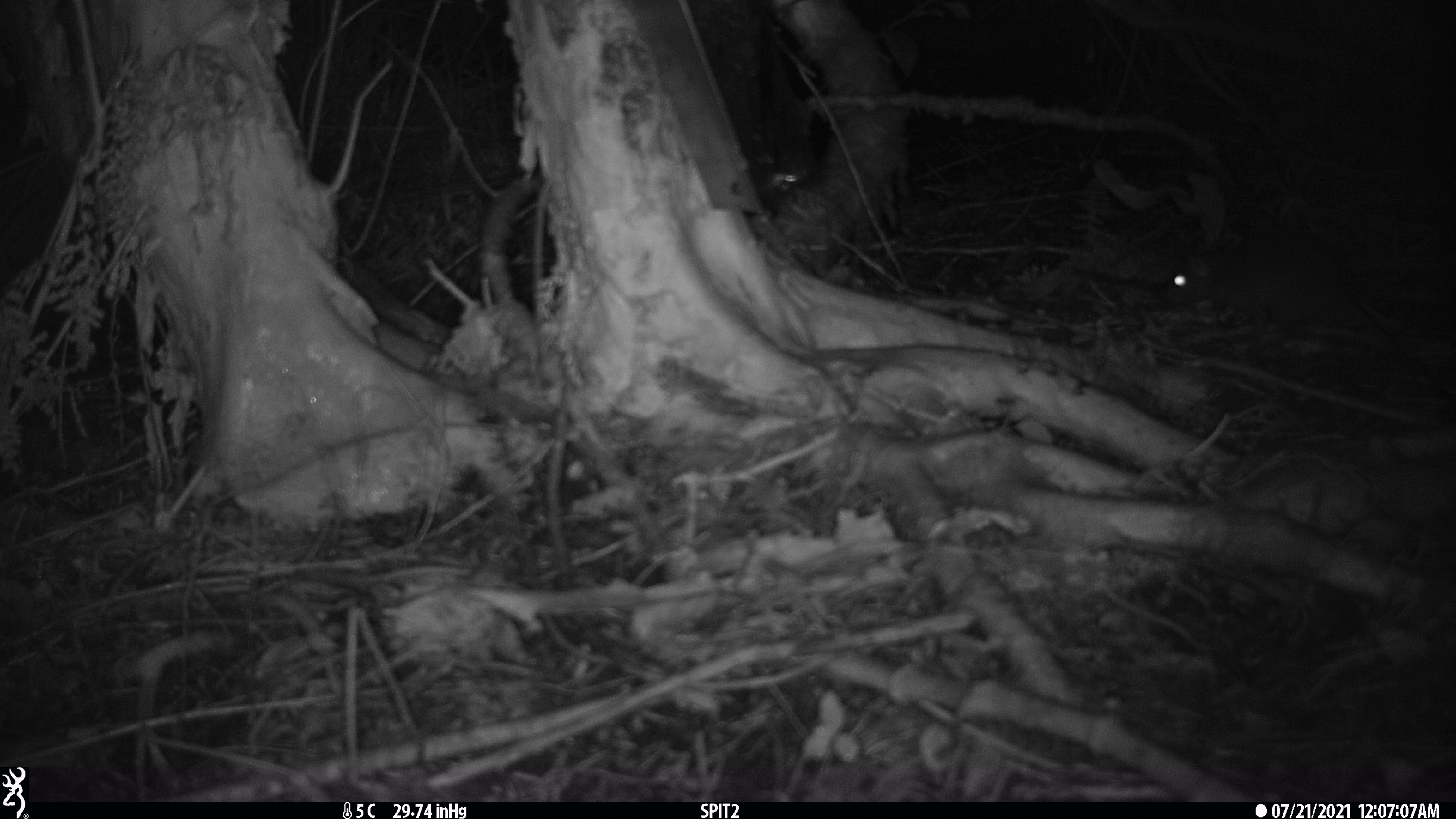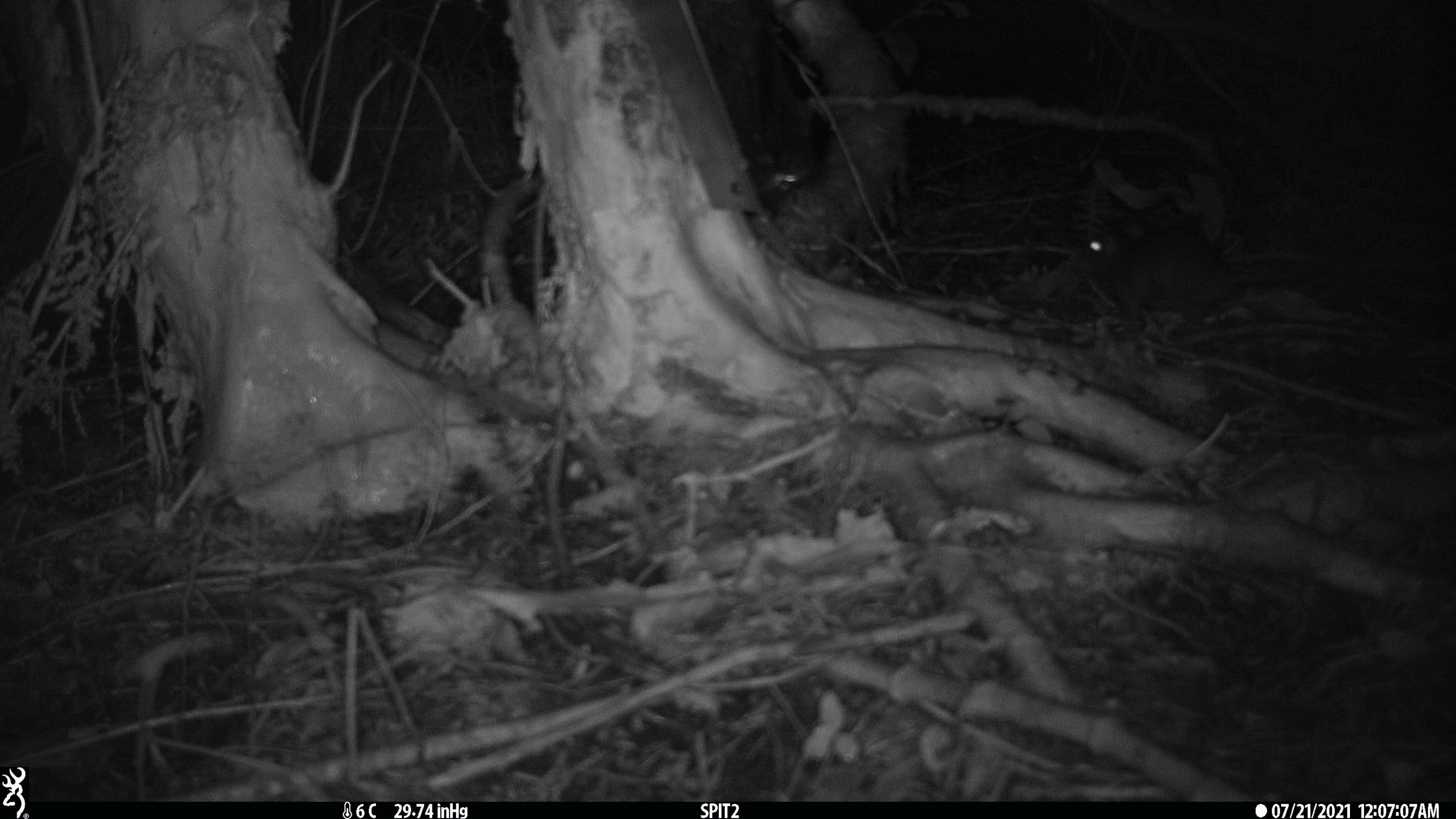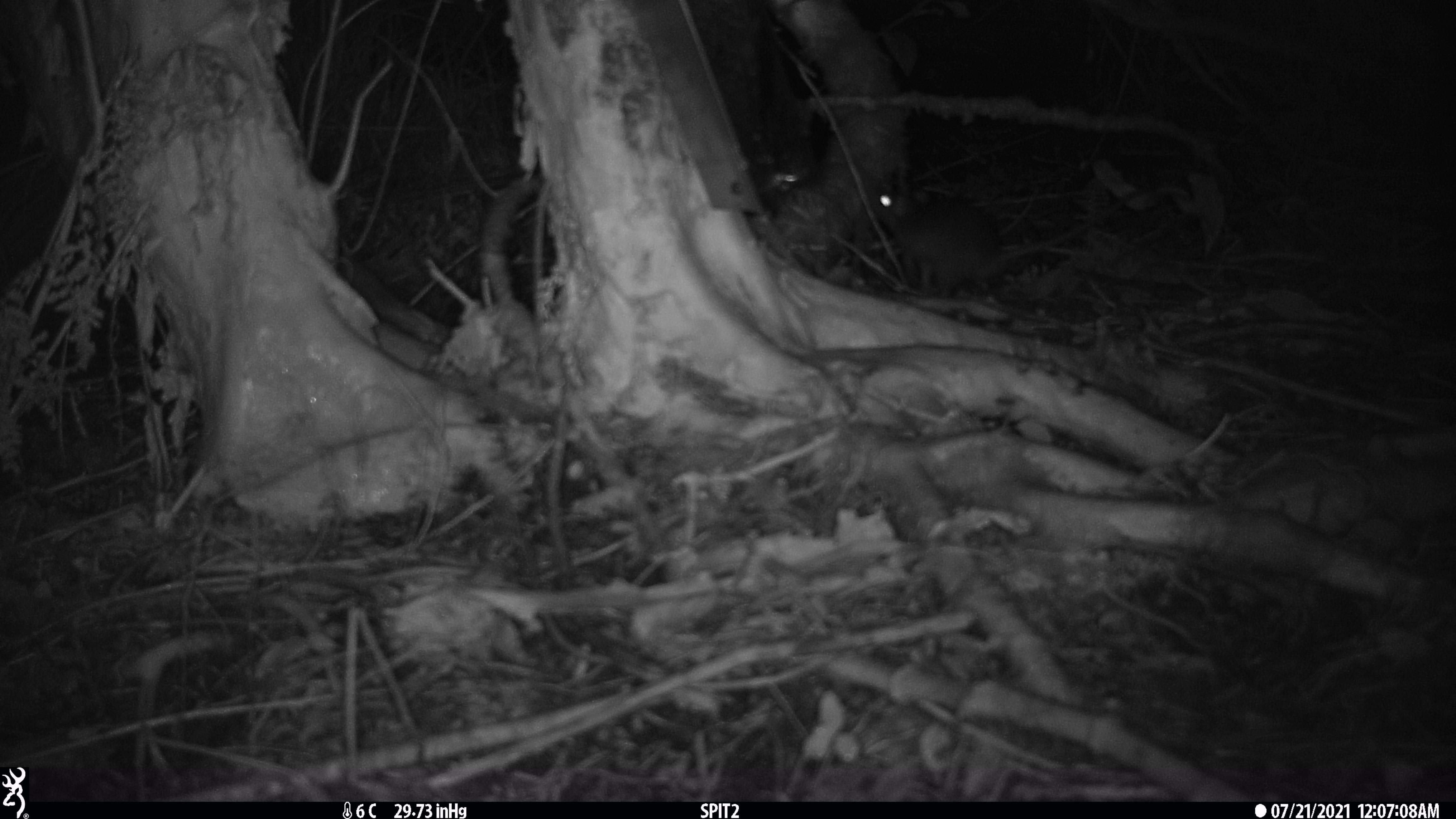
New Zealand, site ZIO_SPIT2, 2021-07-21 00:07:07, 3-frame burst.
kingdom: Animalia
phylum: Chordata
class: Mammalia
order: Rodentia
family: Muridae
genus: Rattus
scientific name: Rattus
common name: rat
Rat (Rattus).